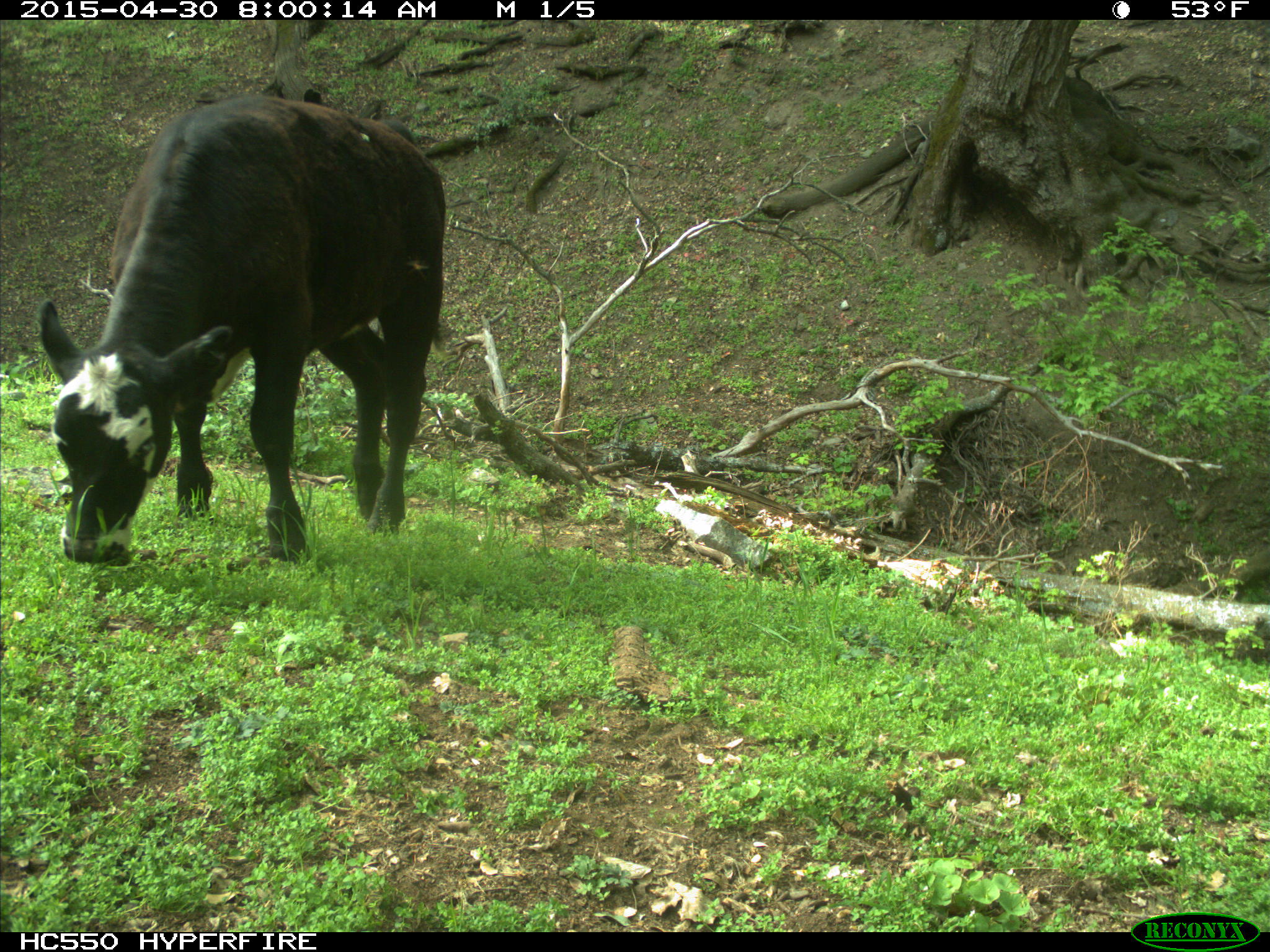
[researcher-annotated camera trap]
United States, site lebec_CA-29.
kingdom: Animalia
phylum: Chordata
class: Mammalia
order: Artiodactyla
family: Bovidae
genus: Bos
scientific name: Bos taurus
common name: domestic cow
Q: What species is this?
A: Bos taurus (domestic cow).